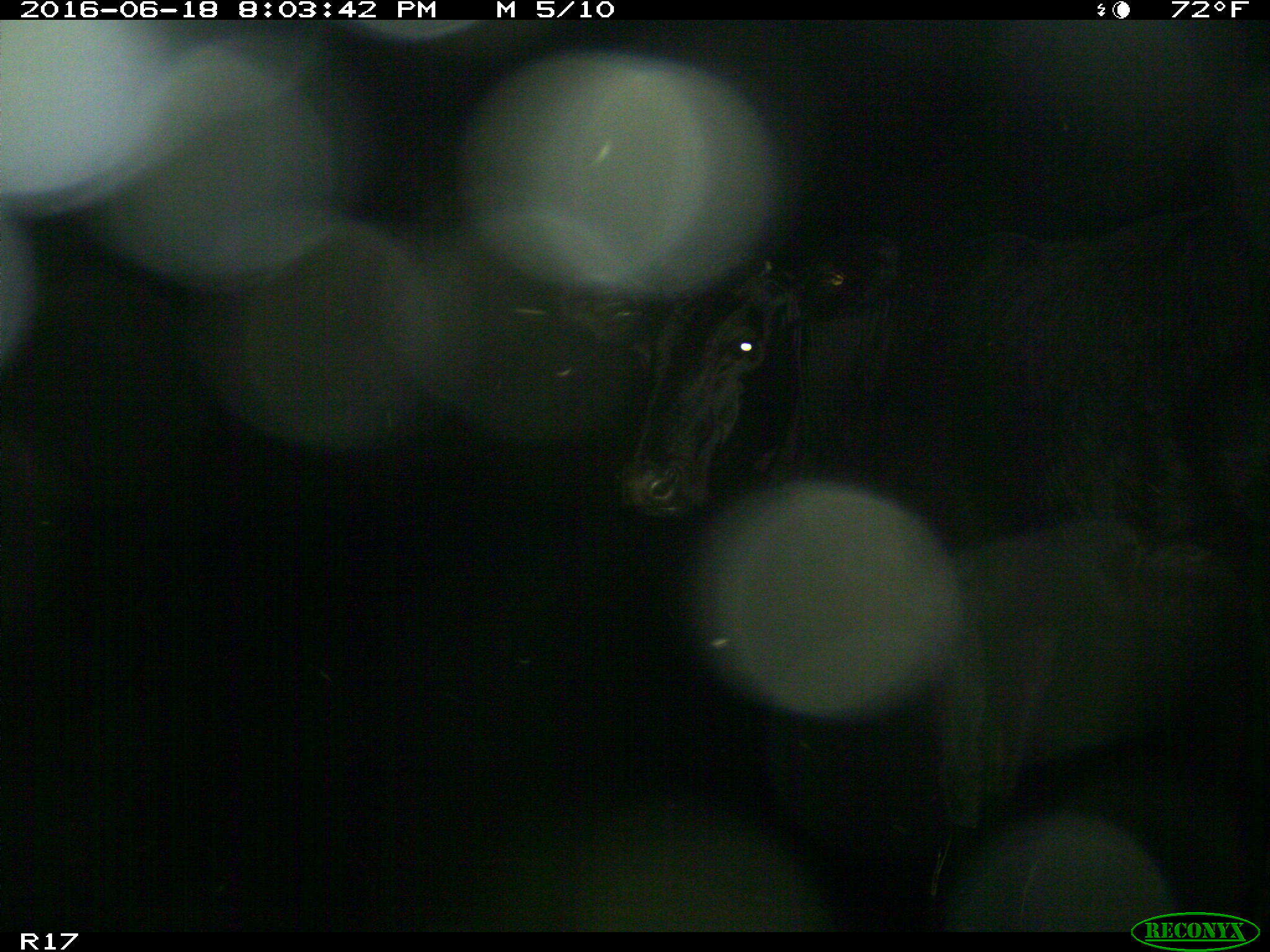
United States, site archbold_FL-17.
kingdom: Animalia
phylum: Chordata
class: Mammalia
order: Artiodactyla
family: Bovidae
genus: Bos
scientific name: Bos taurus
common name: domestic cow